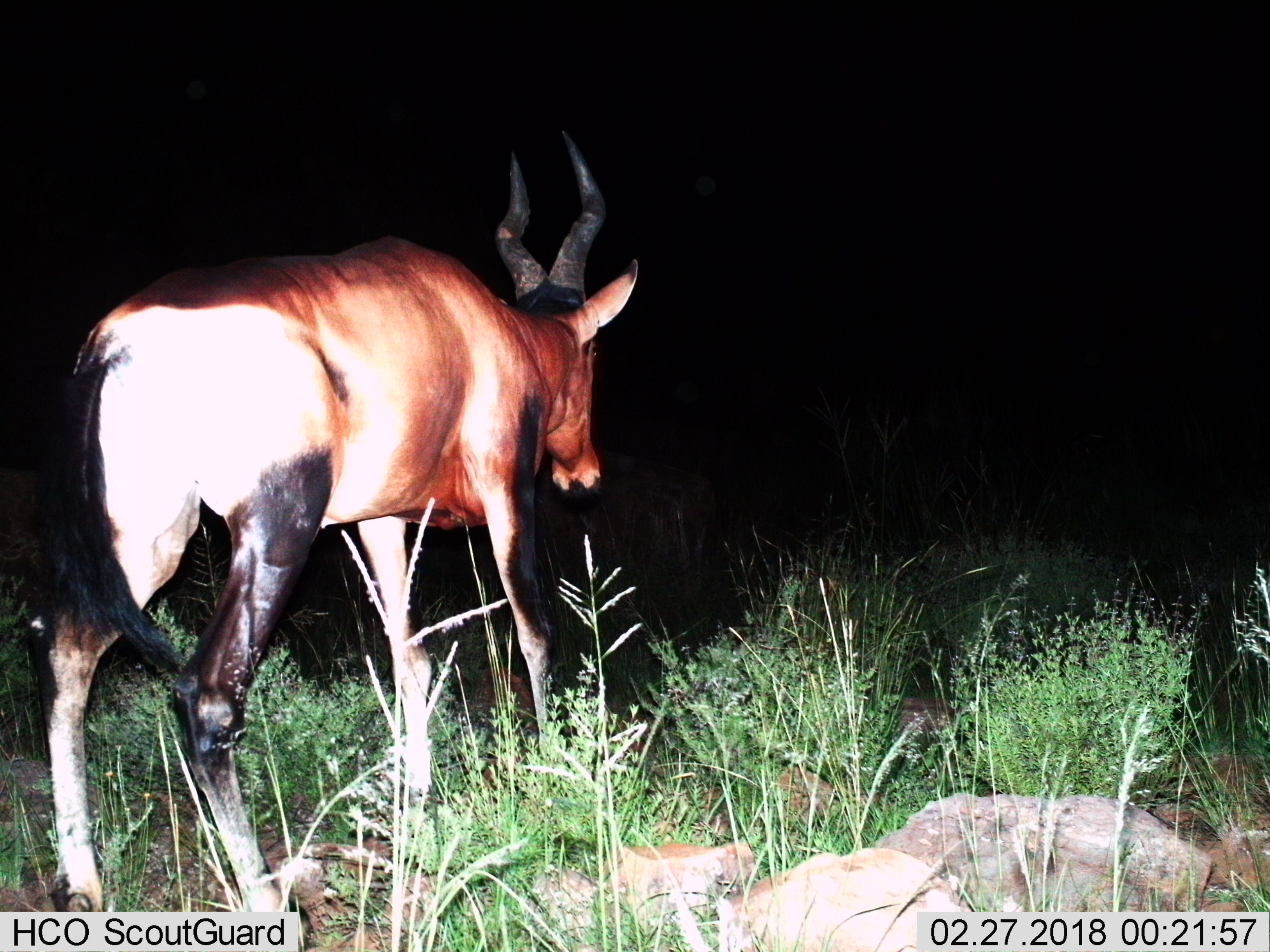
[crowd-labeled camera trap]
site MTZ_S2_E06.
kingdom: Animalia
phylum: Chordata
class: Mammalia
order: Artiodactyla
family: Bovidae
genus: Alcelaphus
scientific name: Alcelaphus buselaphus caama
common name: red hartebeest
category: hartebeestred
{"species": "hartebeestred (red hartebeest) (Alcelaphus buselaphus caama)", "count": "1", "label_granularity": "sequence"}